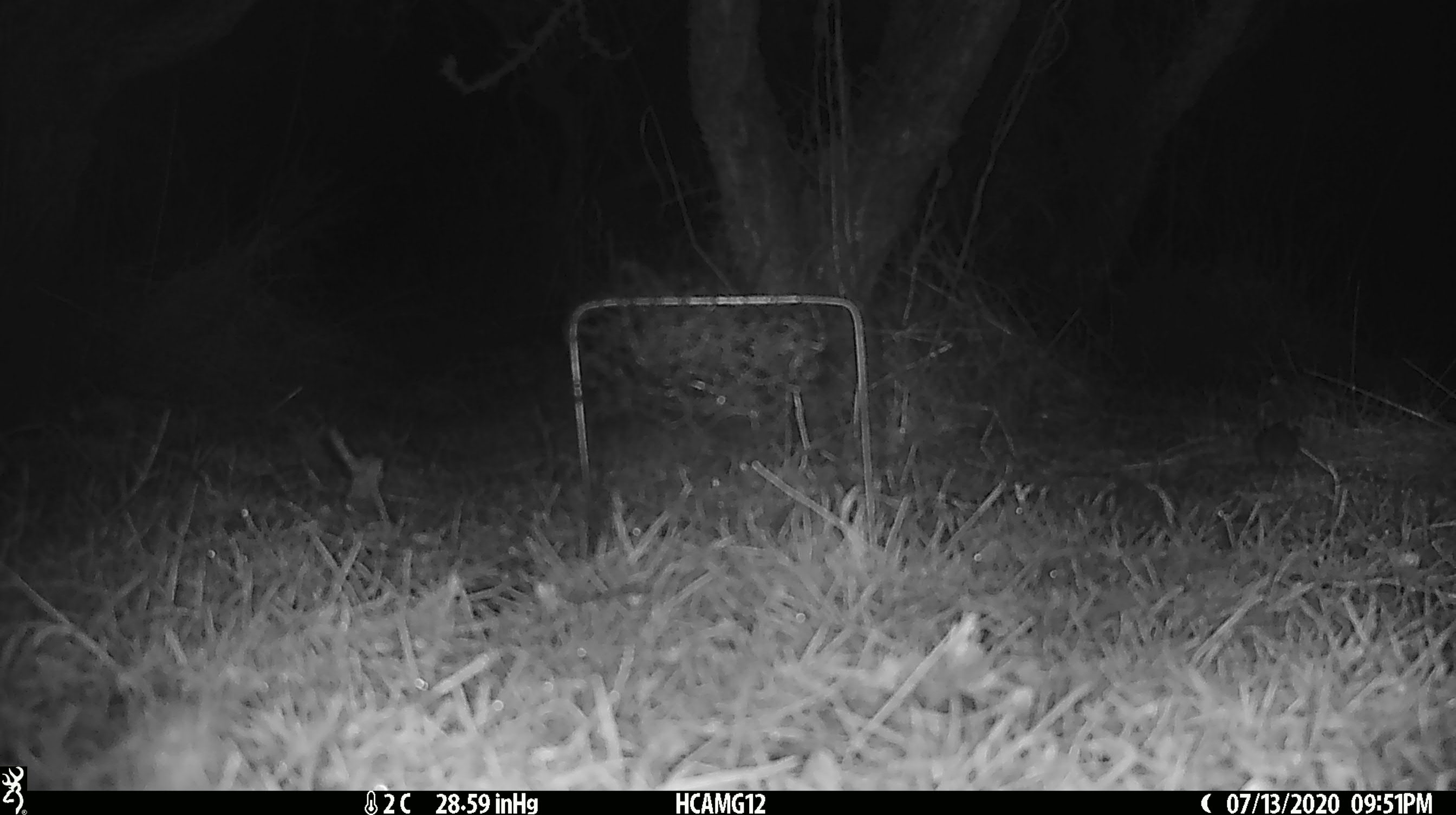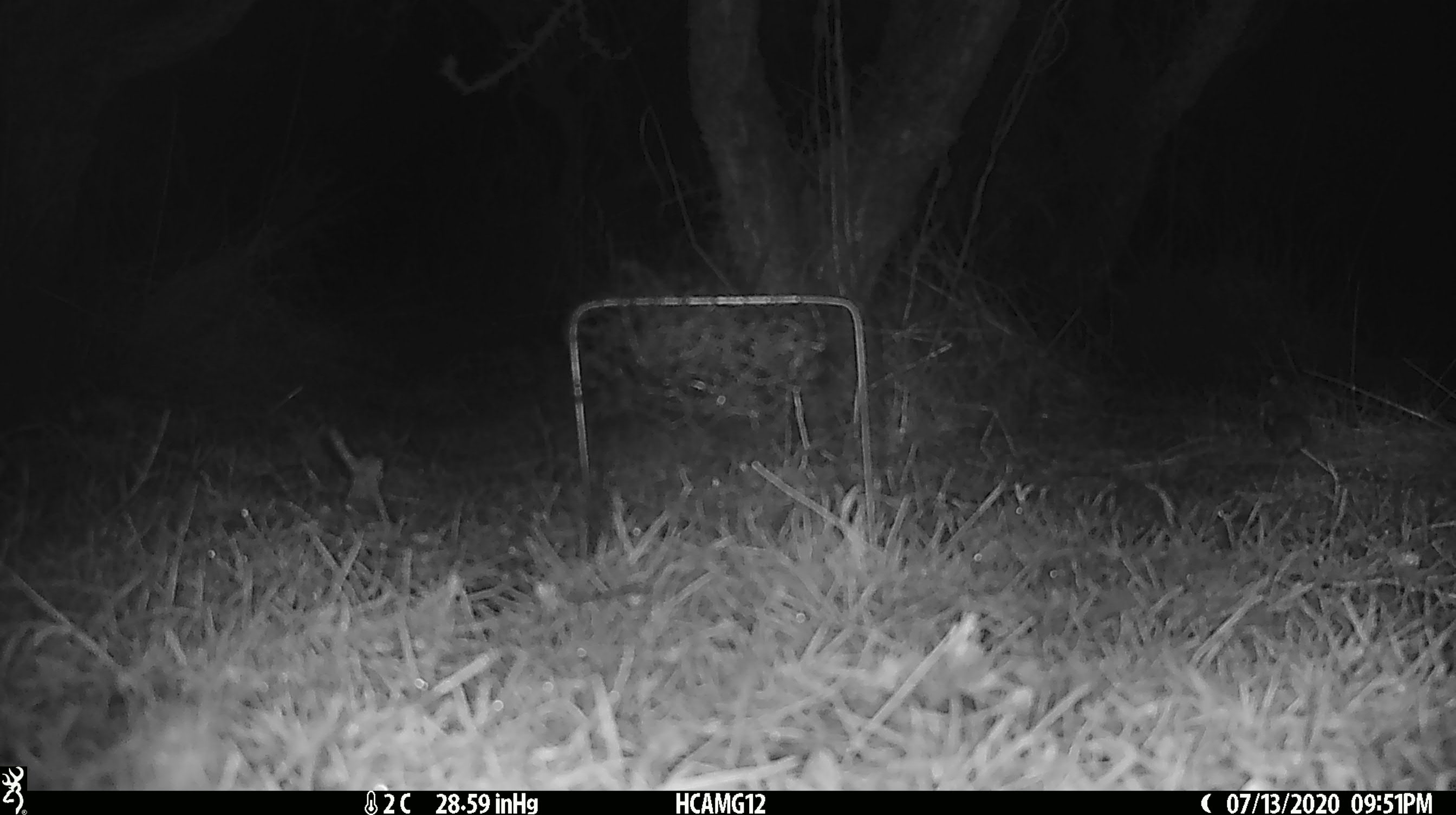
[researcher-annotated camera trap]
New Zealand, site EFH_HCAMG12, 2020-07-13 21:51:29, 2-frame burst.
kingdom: Animalia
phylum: Chordata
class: Mammalia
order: Rodentia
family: Muridae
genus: Mus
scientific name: Mus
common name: mouse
Mouse (Mus).